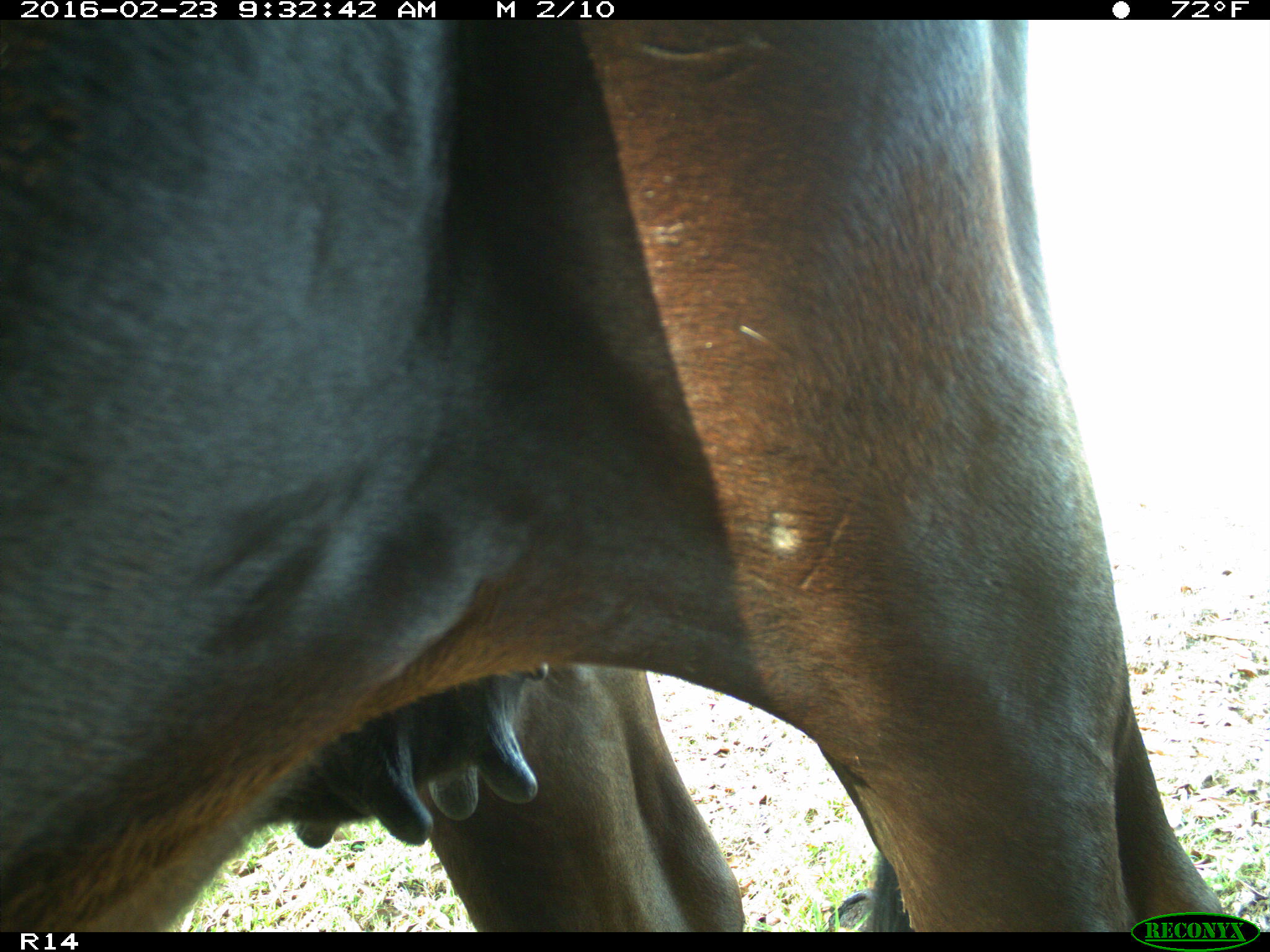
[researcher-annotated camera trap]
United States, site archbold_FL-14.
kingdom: Animalia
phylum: Chordata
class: Mammalia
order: Artiodactyla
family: Bovidae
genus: Bos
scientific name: Bos taurus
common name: domestic cow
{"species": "Bos taurus (domestic cow)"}